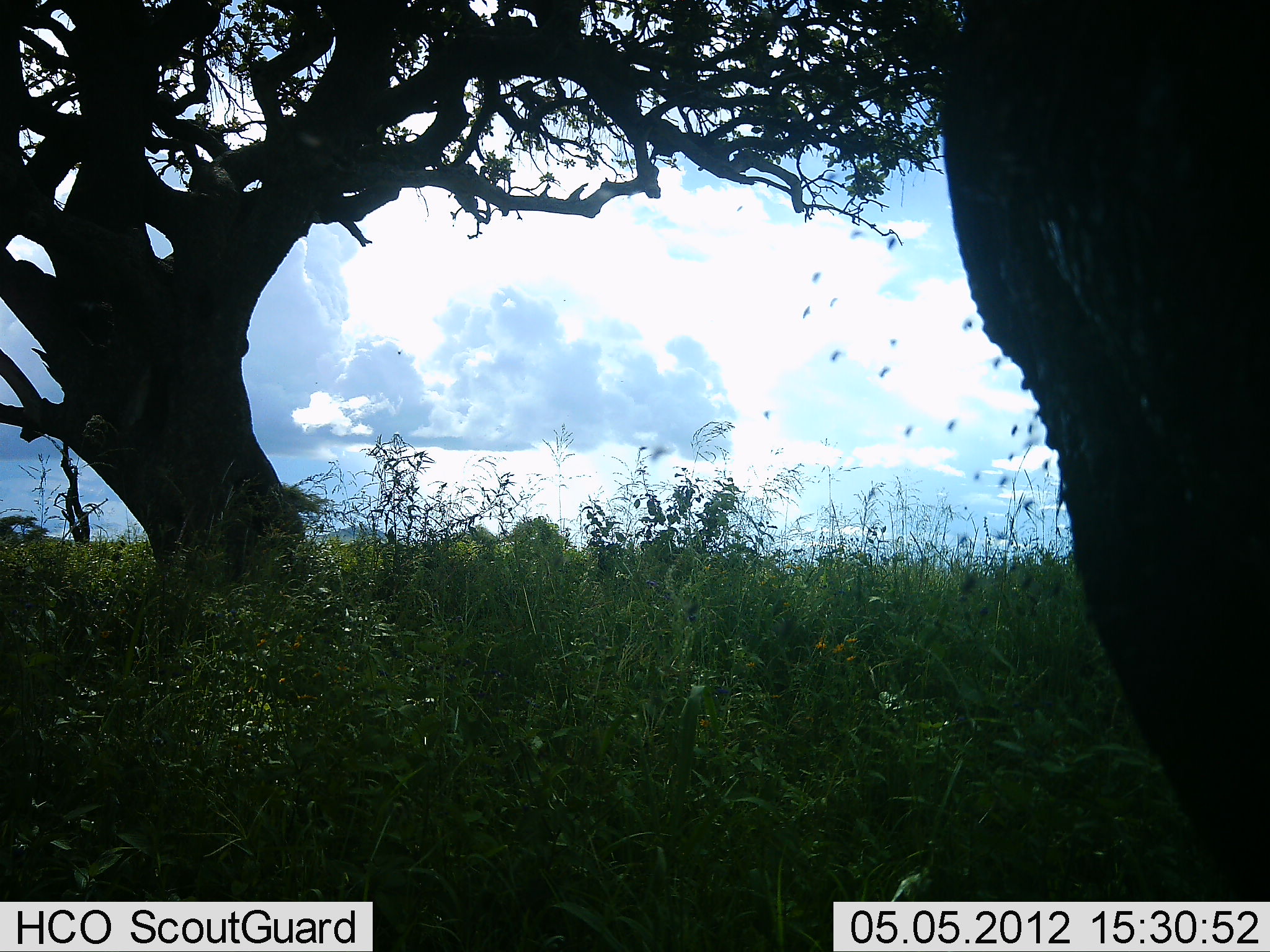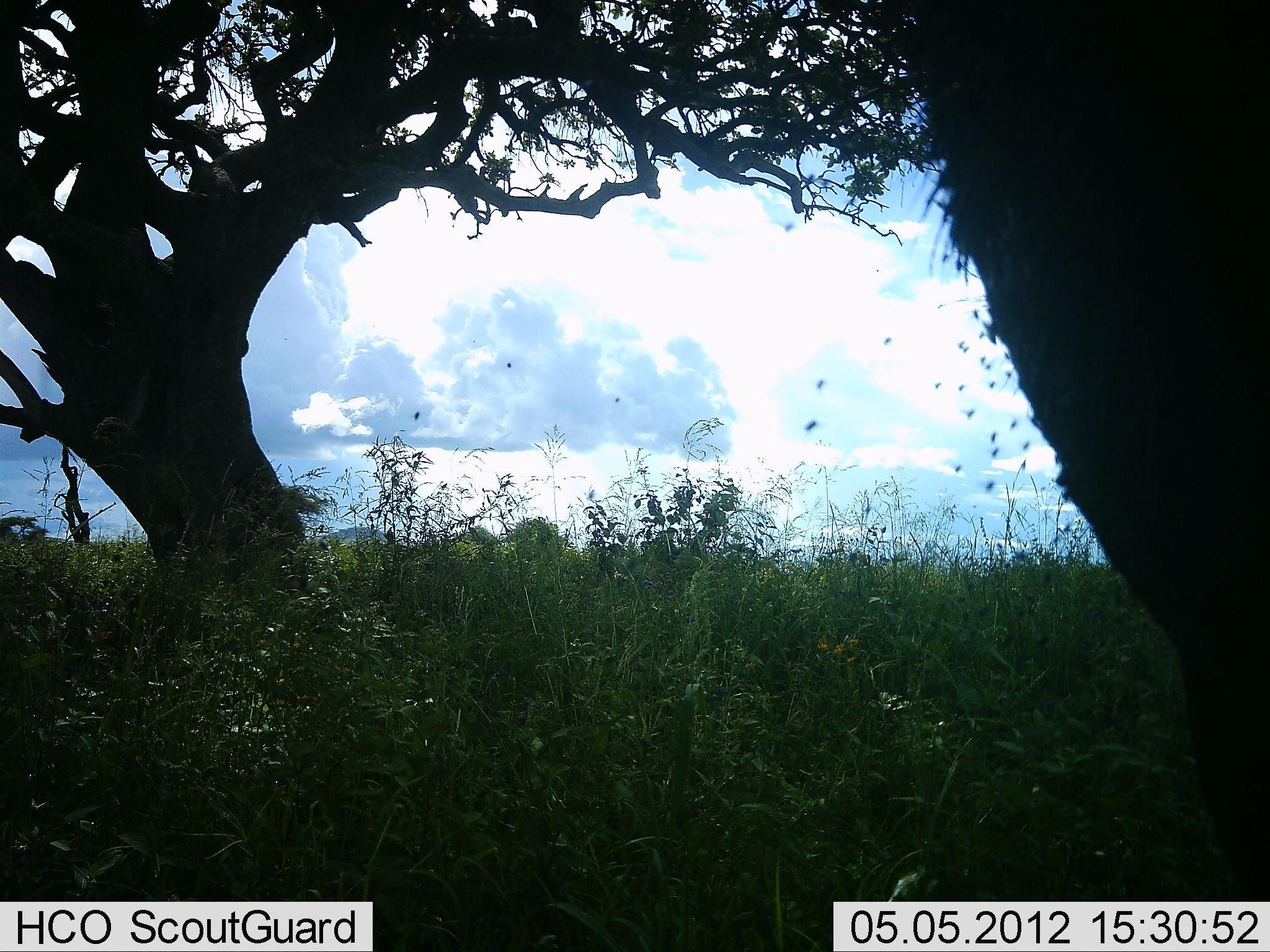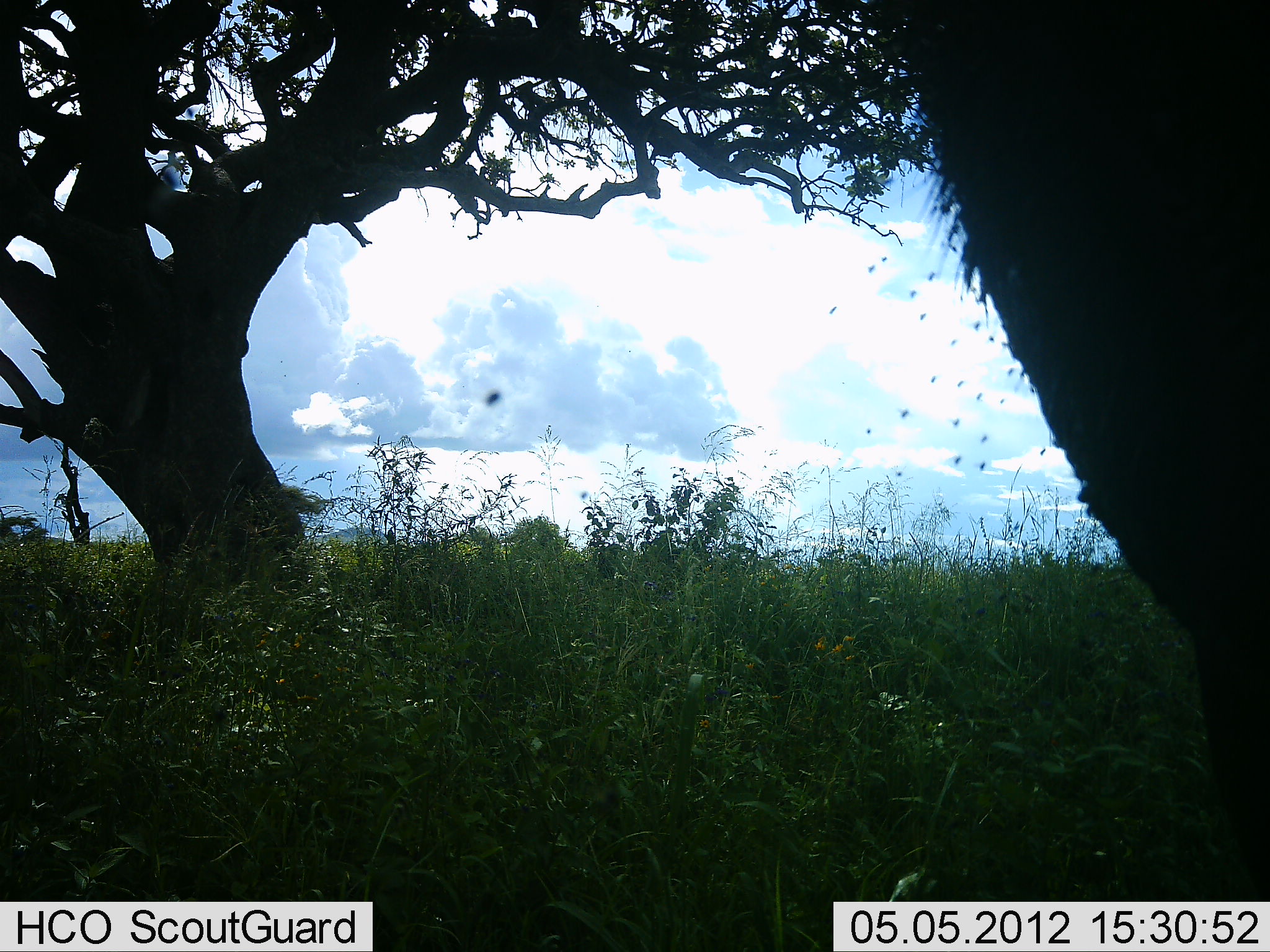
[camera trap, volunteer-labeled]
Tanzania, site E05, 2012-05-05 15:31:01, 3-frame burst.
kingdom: Animalia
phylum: Chordata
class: Mammalia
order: Artiodactyla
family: Bovidae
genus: Syncerus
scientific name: Syncerus caffer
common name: cape buffalo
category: buffalo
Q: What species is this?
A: Buffalo (cape buffalo) (Syncerus caffer).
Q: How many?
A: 1.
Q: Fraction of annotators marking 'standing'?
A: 100%.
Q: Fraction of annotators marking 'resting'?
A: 0%.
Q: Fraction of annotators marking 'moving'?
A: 0%.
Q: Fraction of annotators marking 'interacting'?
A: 0%.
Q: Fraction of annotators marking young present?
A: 0%.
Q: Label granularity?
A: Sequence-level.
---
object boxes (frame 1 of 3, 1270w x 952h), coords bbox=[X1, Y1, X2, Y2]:
animal: bbox=[940, 0, 1270, 902]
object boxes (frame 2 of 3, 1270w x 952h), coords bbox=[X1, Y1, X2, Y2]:
animal: bbox=[904, 0, 1270, 902]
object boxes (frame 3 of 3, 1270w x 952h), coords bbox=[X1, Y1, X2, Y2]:
animal: bbox=[902, 0, 1270, 903]